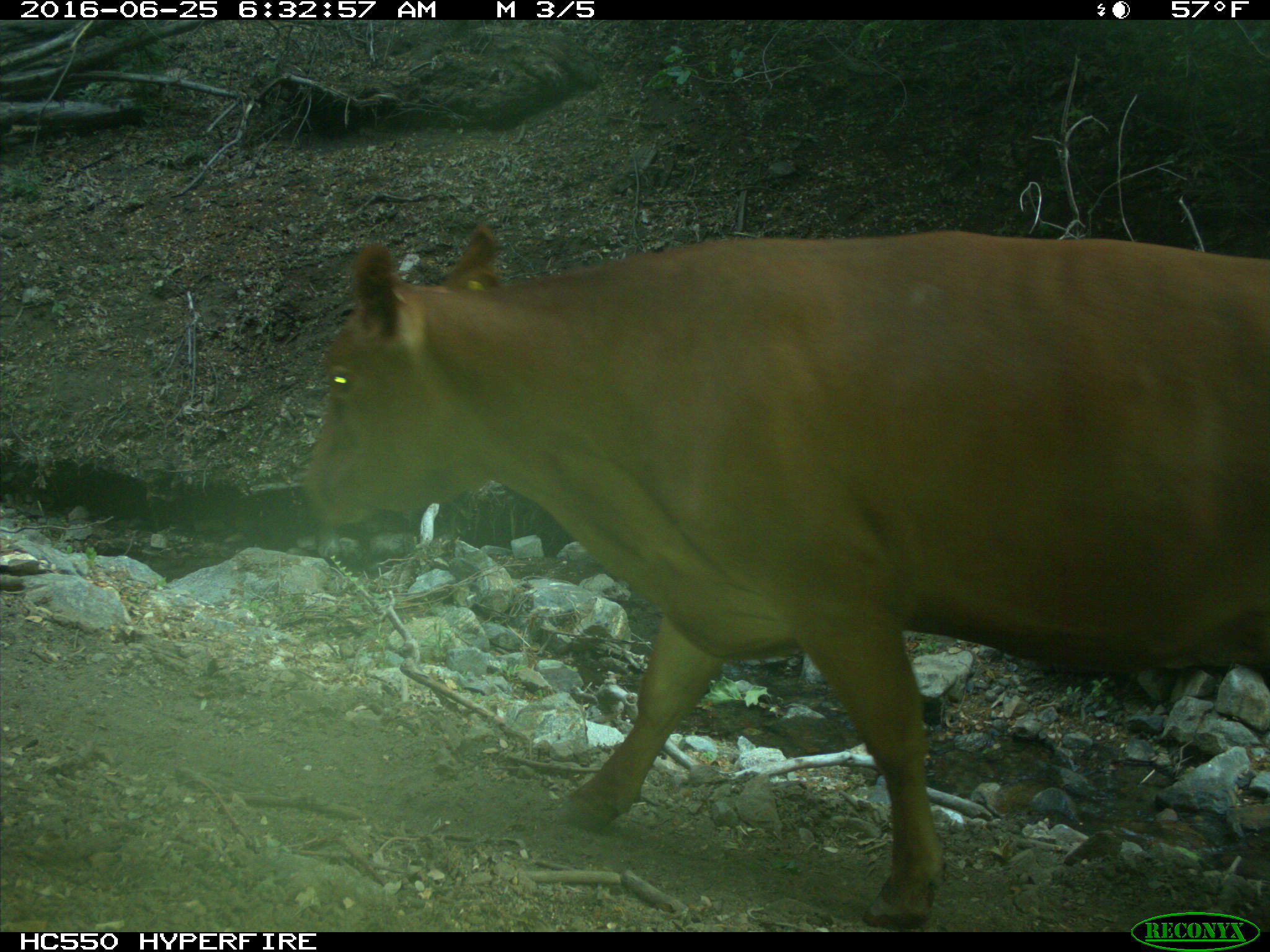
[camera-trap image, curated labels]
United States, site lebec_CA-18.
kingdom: Animalia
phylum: Chordata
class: Mammalia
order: Artiodactyla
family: Bovidae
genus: Bos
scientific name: Bos taurus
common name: domestic cow